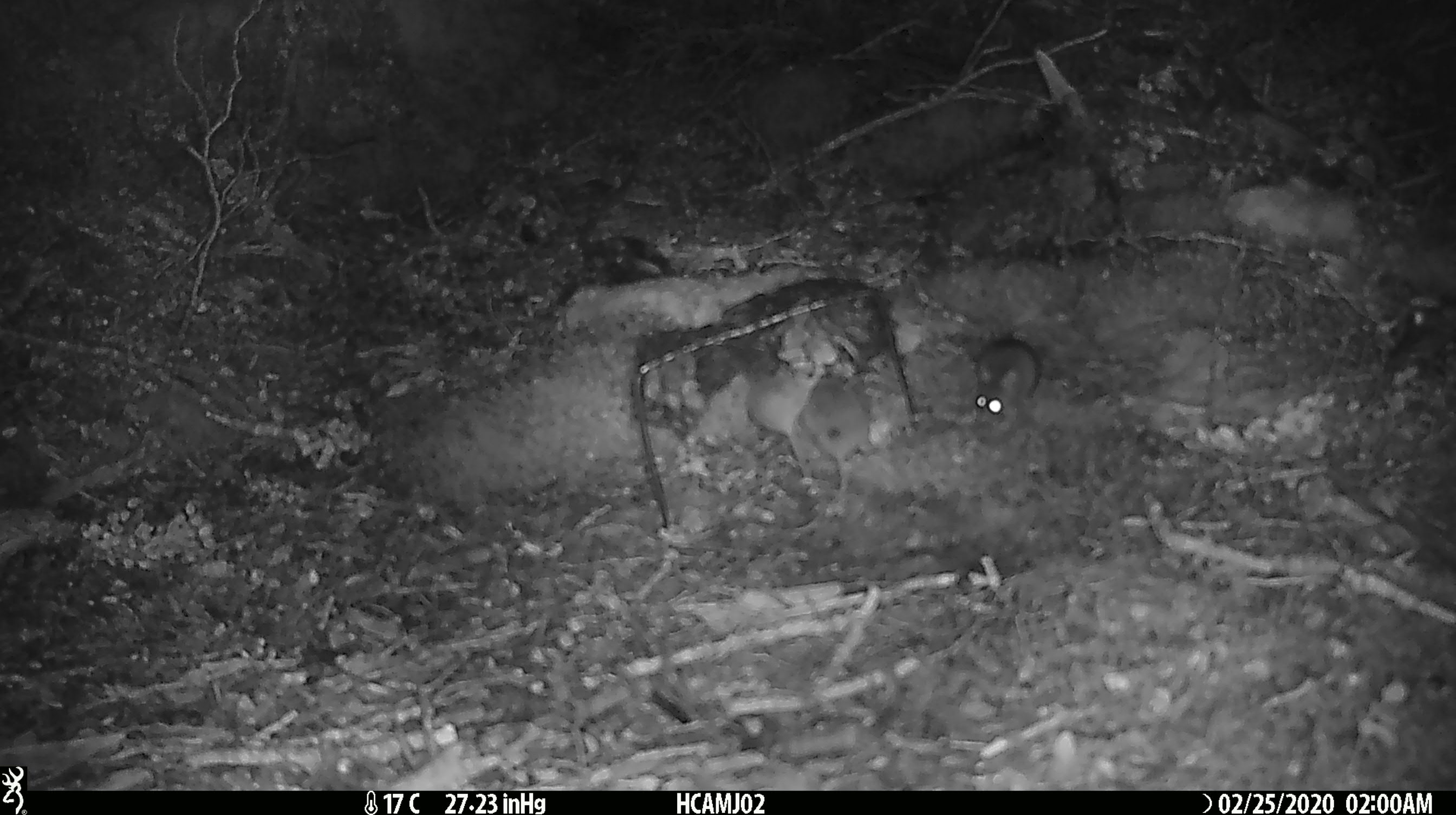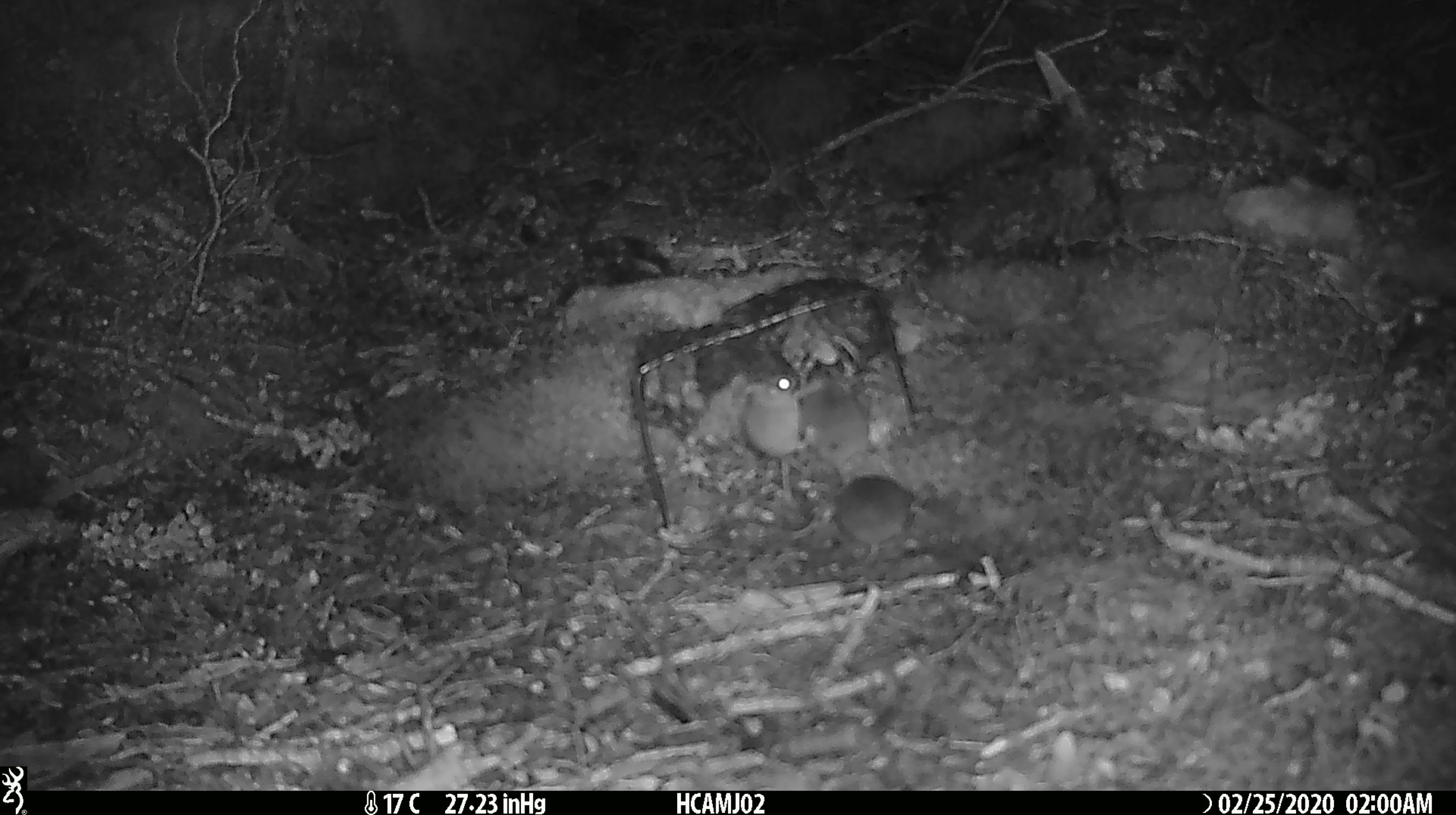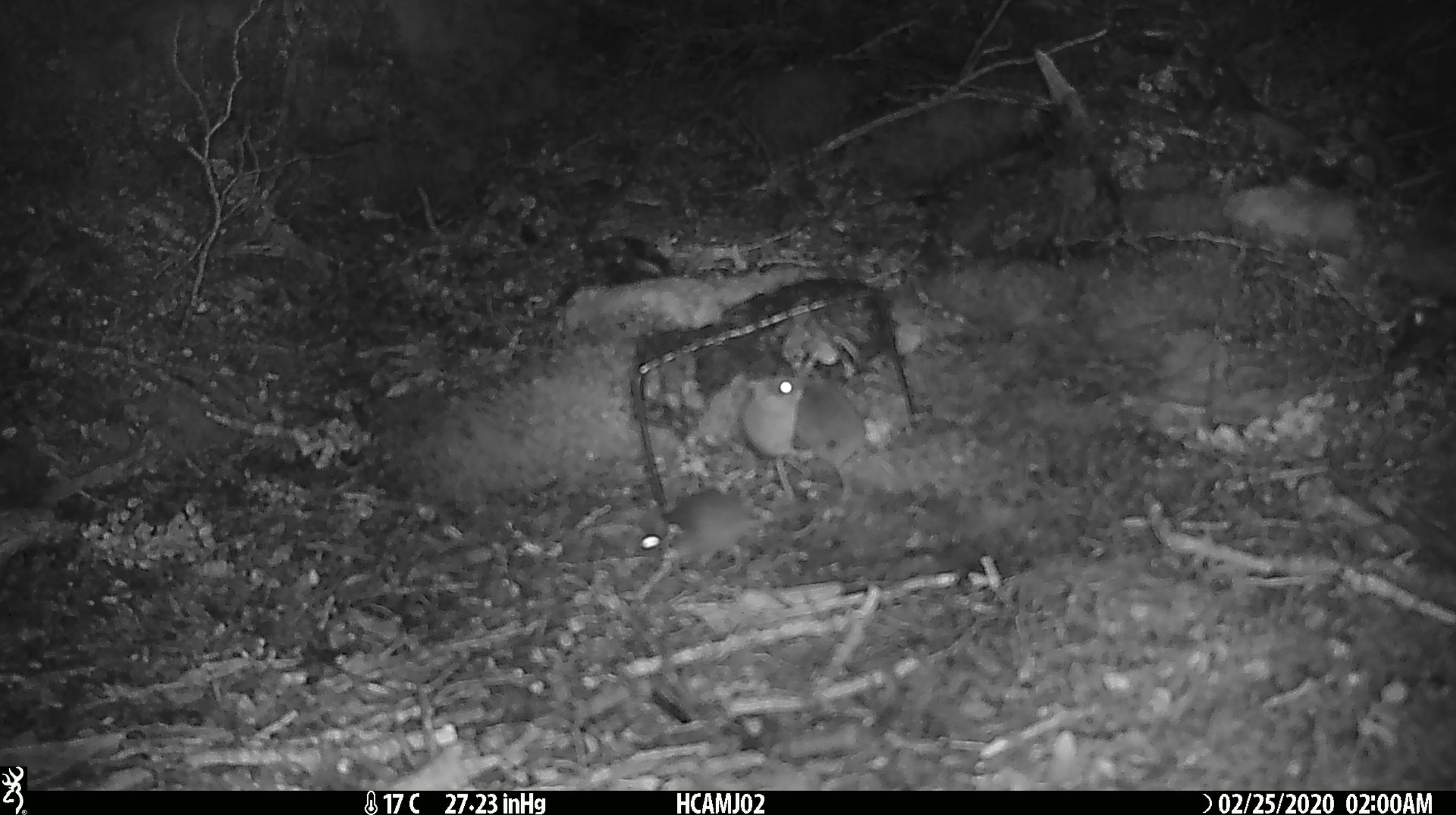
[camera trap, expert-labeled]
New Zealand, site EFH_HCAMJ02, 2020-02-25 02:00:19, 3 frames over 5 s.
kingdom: Animalia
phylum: Chordata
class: Mammalia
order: Rodentia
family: Muridae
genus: Mus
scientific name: Mus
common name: mouse